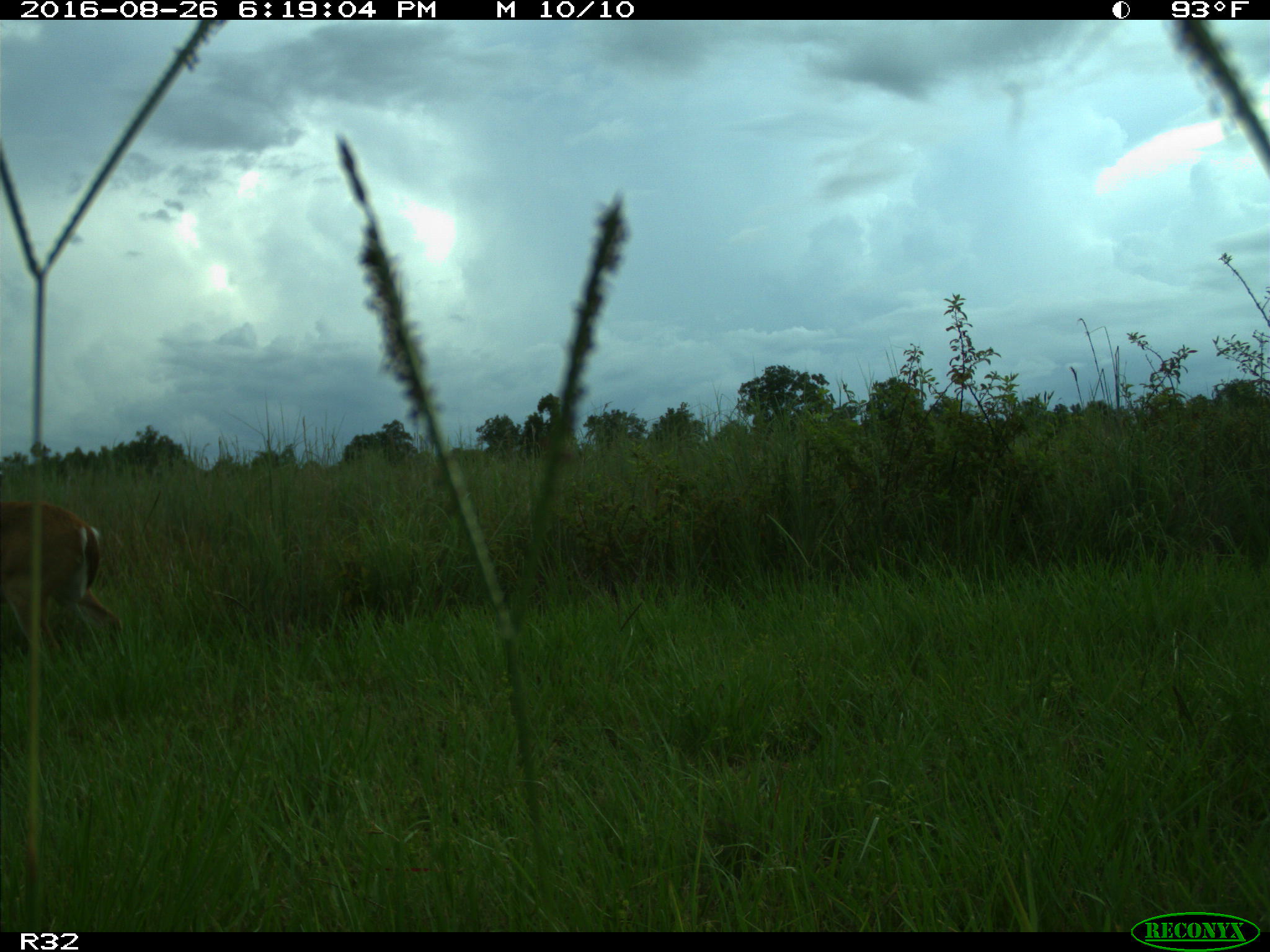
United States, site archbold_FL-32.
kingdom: Animalia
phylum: Chordata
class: Mammalia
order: Artiodactyla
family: Cervidae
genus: Odocoileus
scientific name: Odocoileus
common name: deer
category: unidentified deer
Unidentified deer (deer) (Odocoileus).